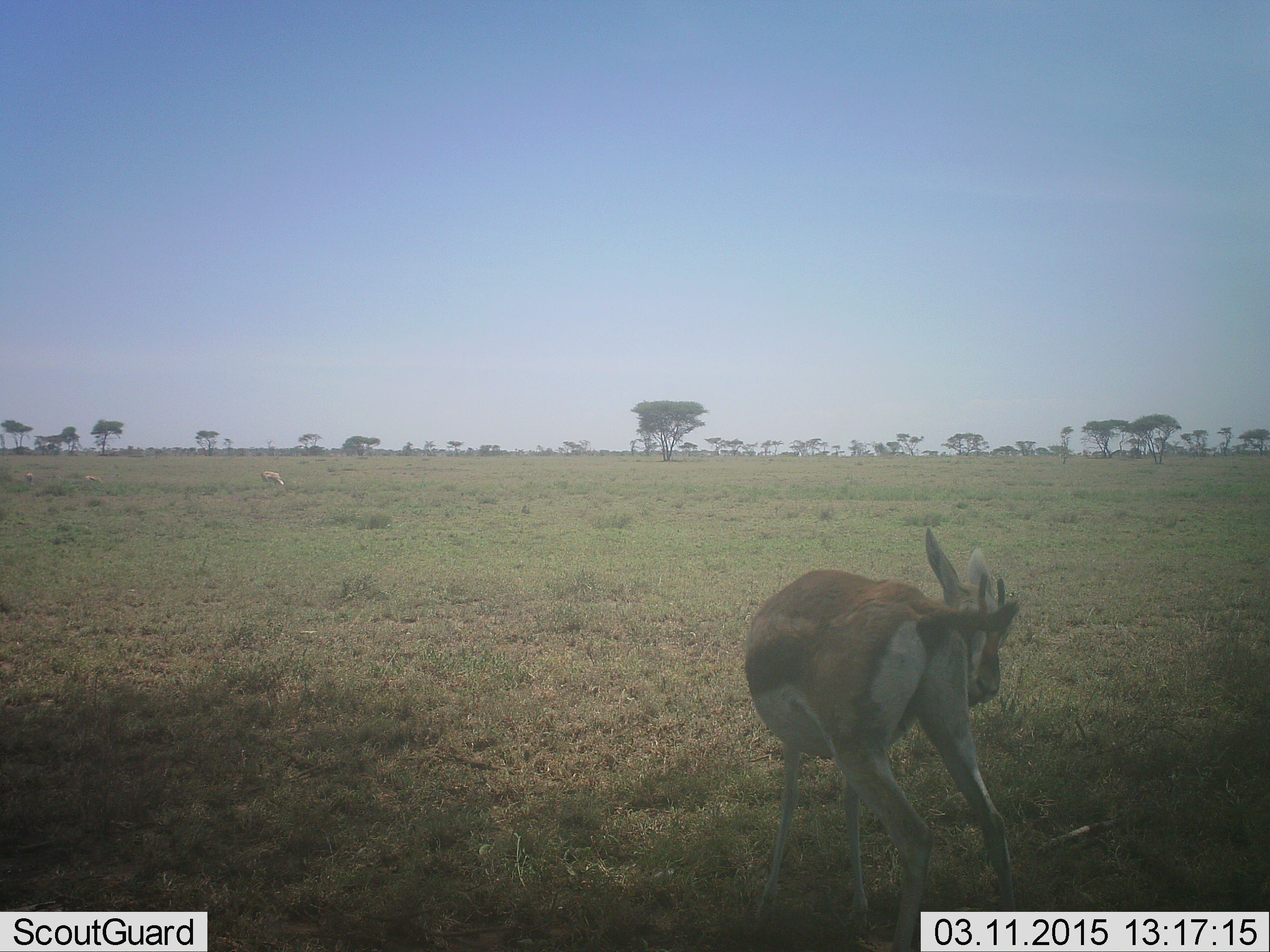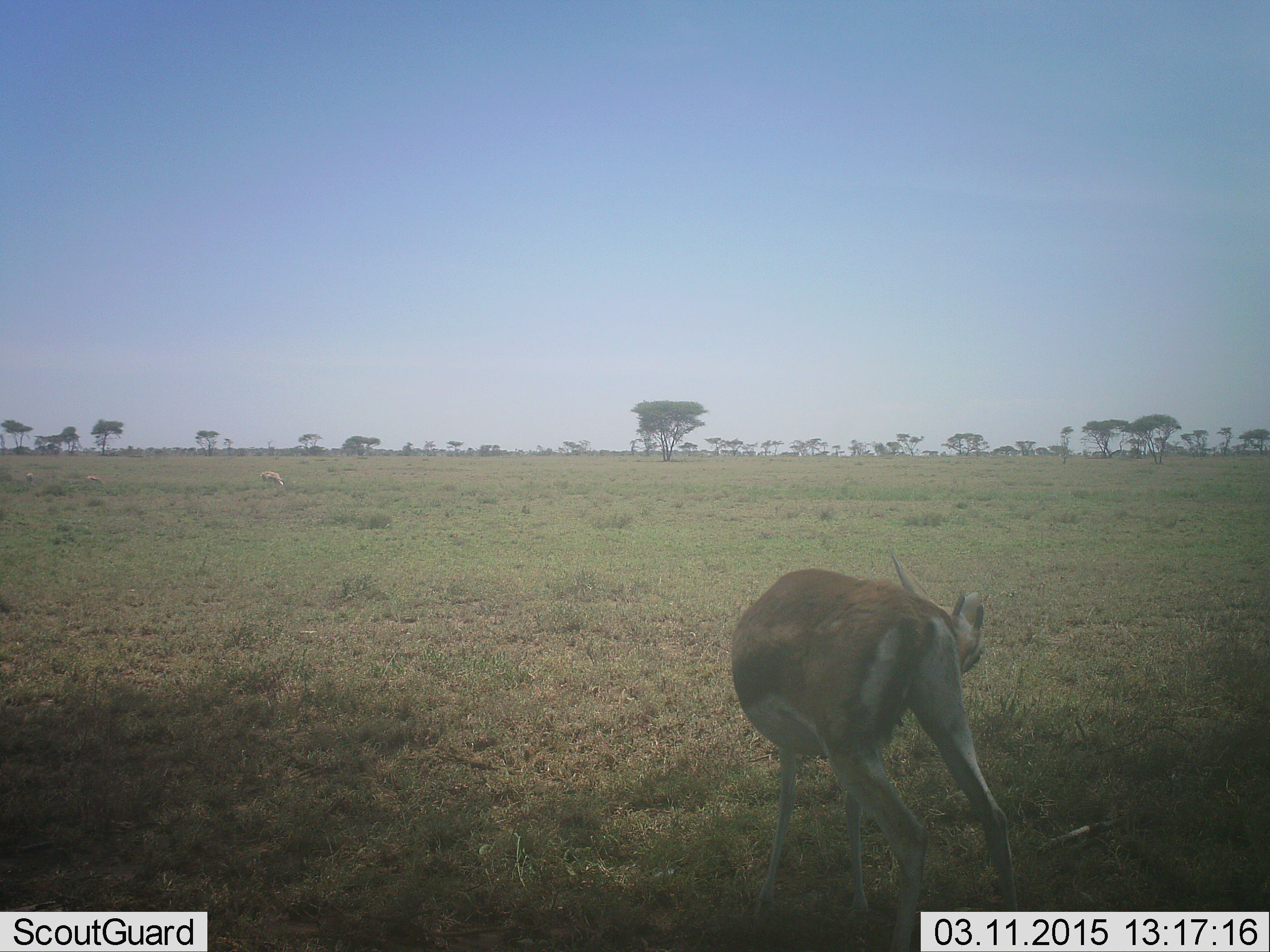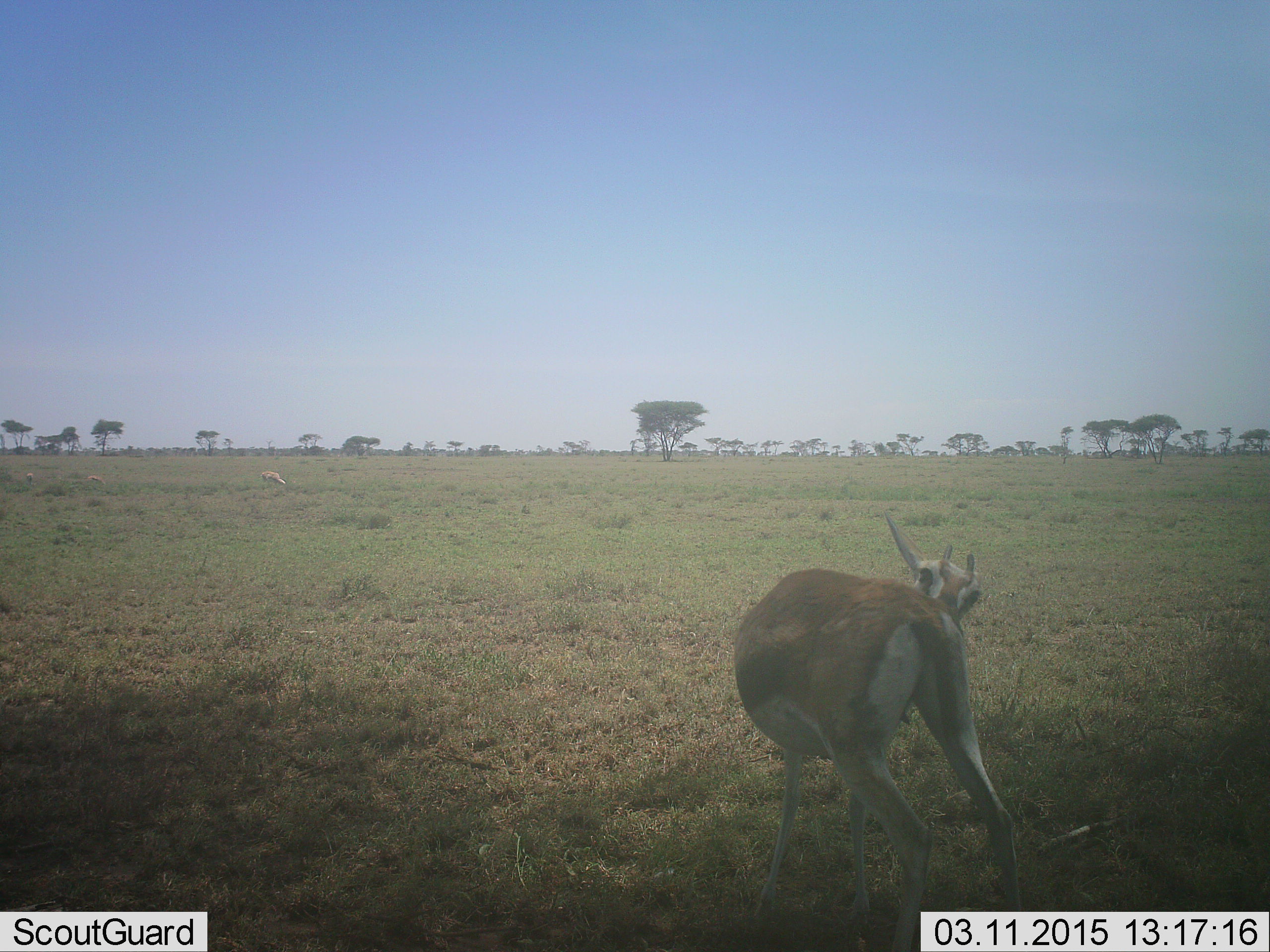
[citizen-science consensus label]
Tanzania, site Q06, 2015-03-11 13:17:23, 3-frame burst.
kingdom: Animalia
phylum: Chordata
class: Mammalia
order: Artiodactyla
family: Bovidae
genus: Eudorcas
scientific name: Eudorcas thomsonii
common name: thomson's gazelle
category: gazellethomsons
Gazellethomsons (thomson's gazelle) (Eudorcas thomsonii), count 2. Behavior (volunteer vote fractions): standing 100%, resting 0%, moving 10%, interacting 0%. Young present (vote fraction): 0%. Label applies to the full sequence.